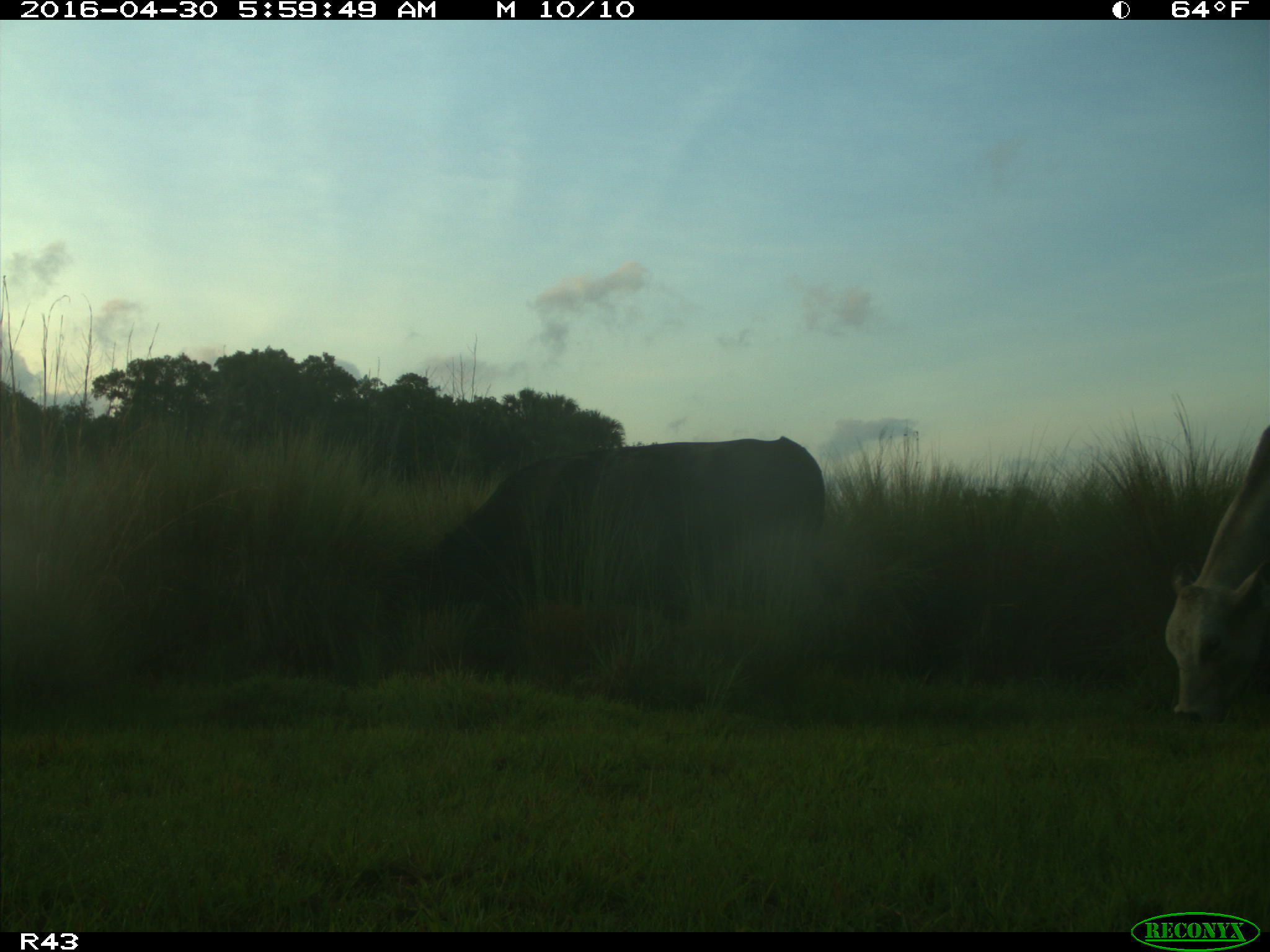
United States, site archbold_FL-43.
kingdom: Animalia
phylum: Chordata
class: Mammalia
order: Artiodactyla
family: Bovidae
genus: Bos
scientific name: Bos taurus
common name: domestic cow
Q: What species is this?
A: Bos taurus (domestic cow).